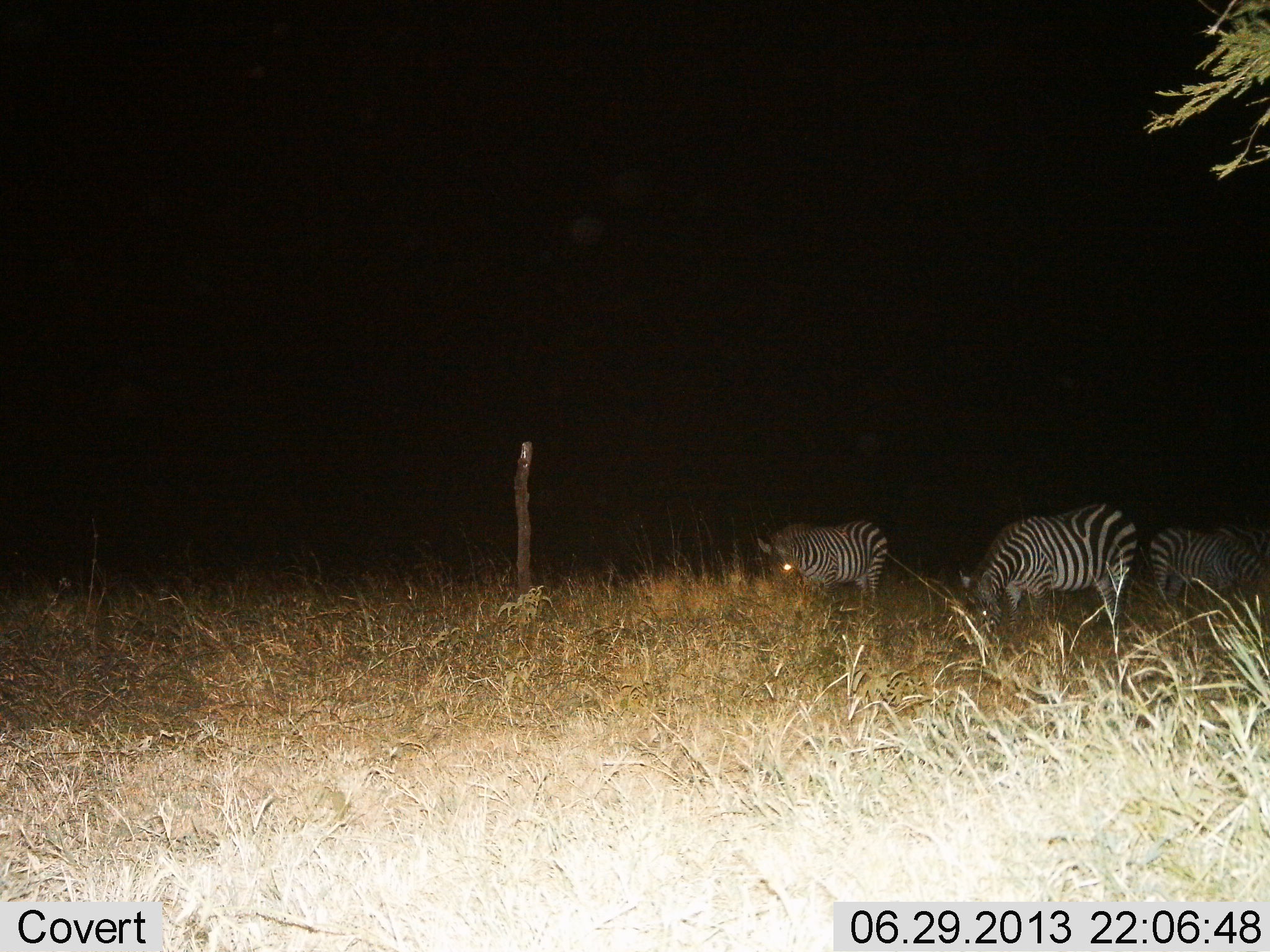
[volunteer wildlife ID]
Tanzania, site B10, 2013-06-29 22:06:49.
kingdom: Animalia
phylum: Chordata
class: Mammalia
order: Perissodactyla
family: Equidae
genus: Equus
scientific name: Equus quagga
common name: plains zebra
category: zebra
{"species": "zebra (plains zebra) (Equus quagga)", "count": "3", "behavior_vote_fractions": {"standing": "40%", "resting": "0%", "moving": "10%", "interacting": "0%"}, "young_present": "0%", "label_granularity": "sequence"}